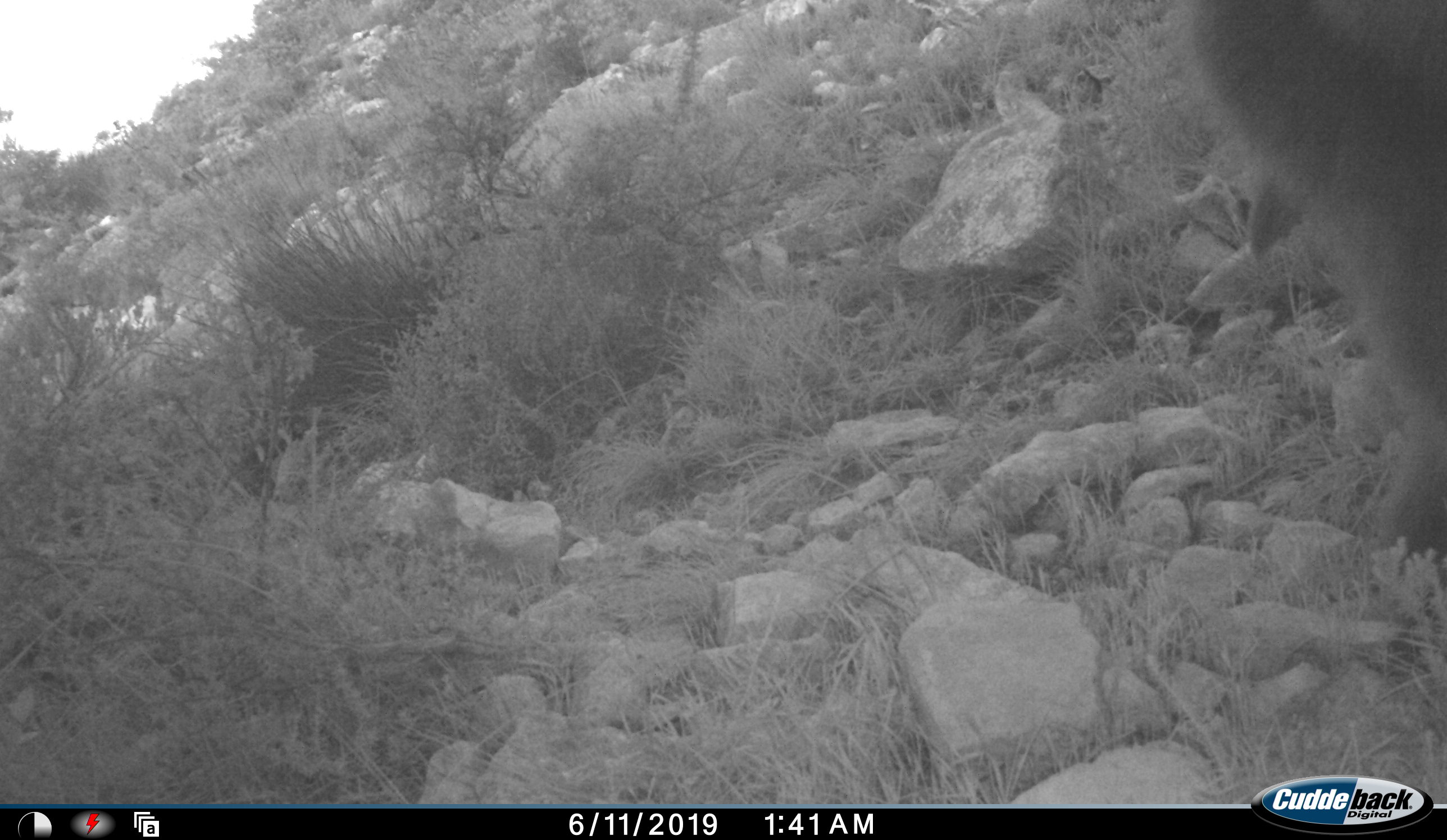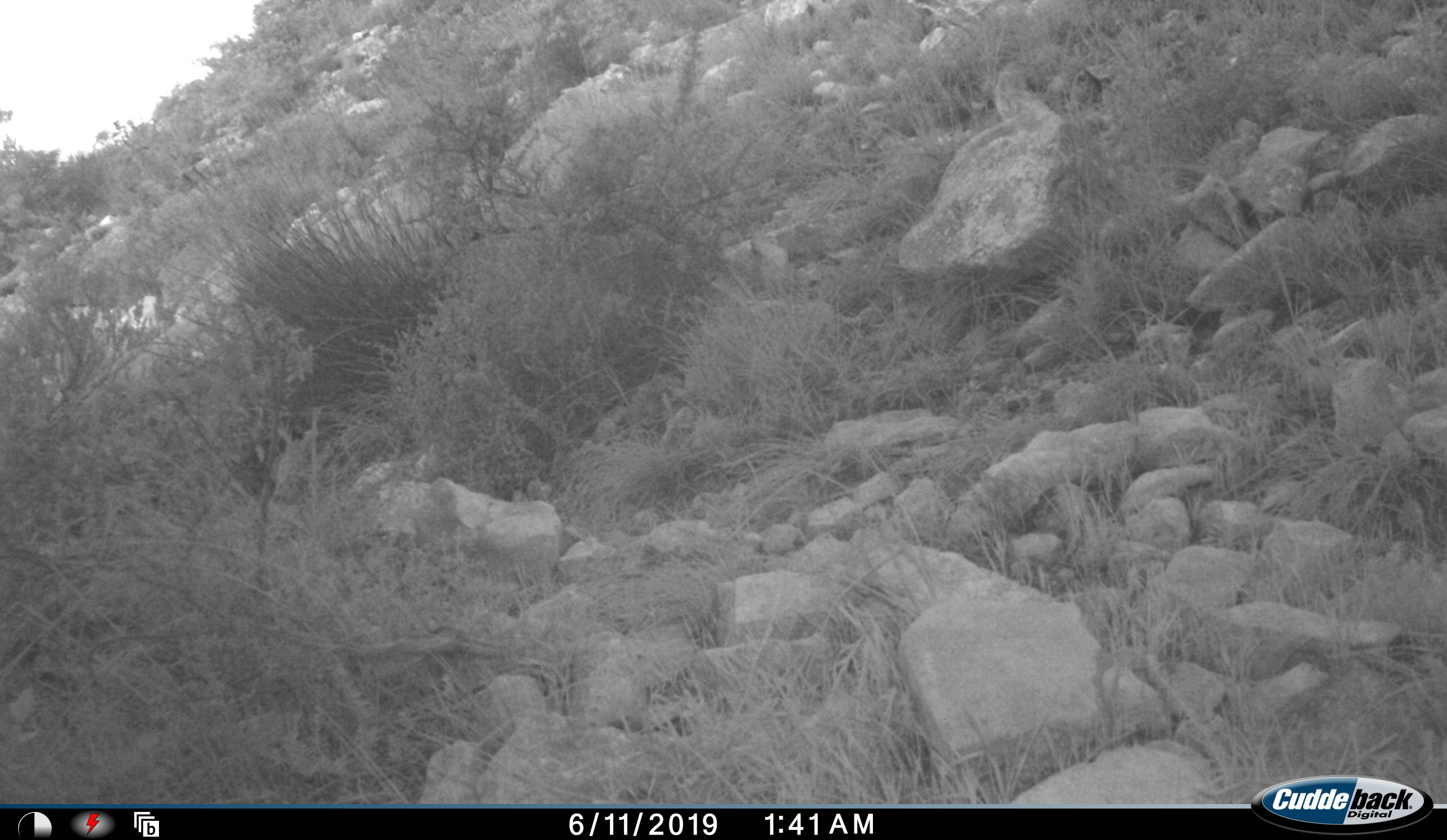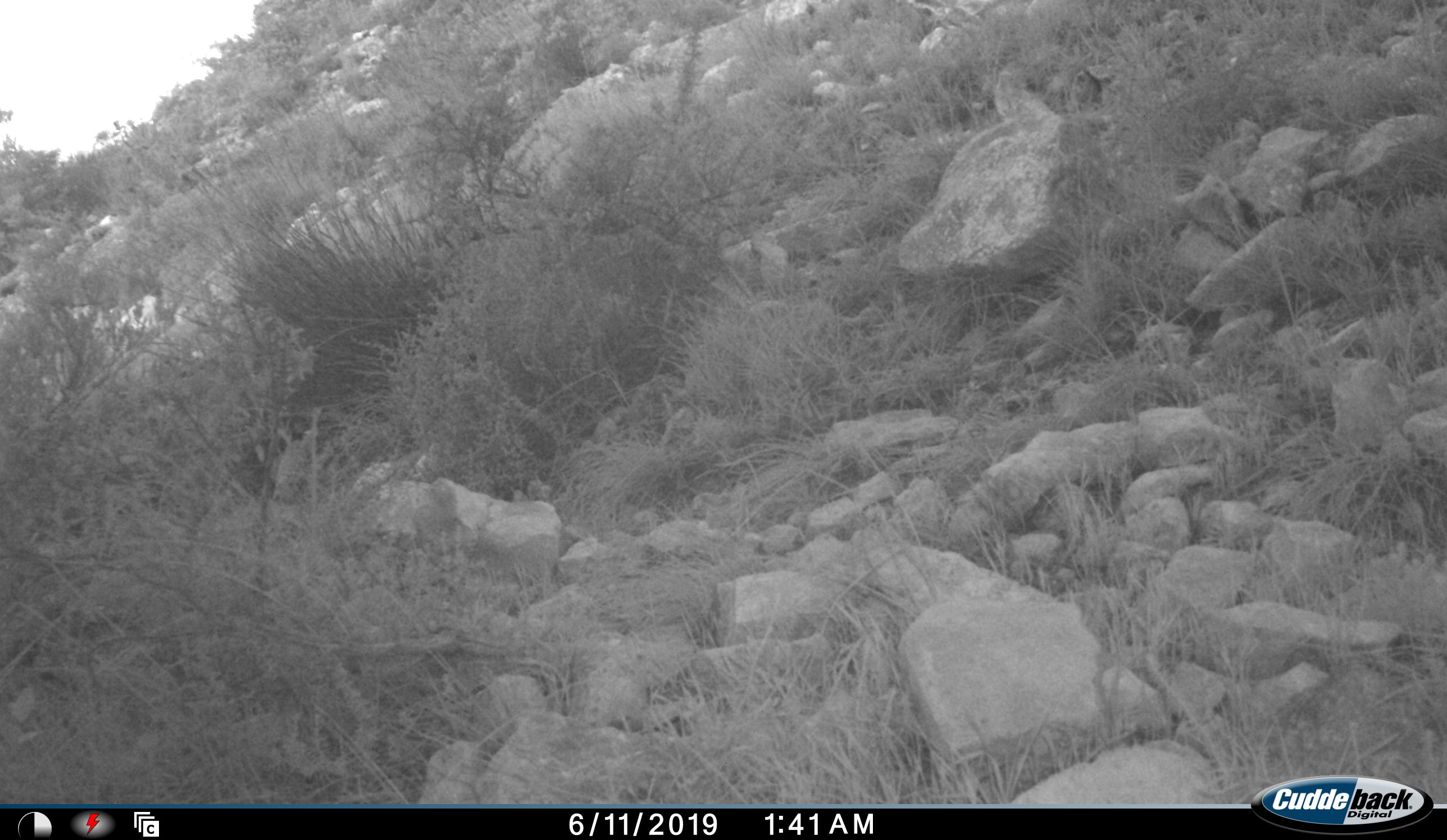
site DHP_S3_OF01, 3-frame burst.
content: unidentified animal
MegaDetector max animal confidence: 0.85